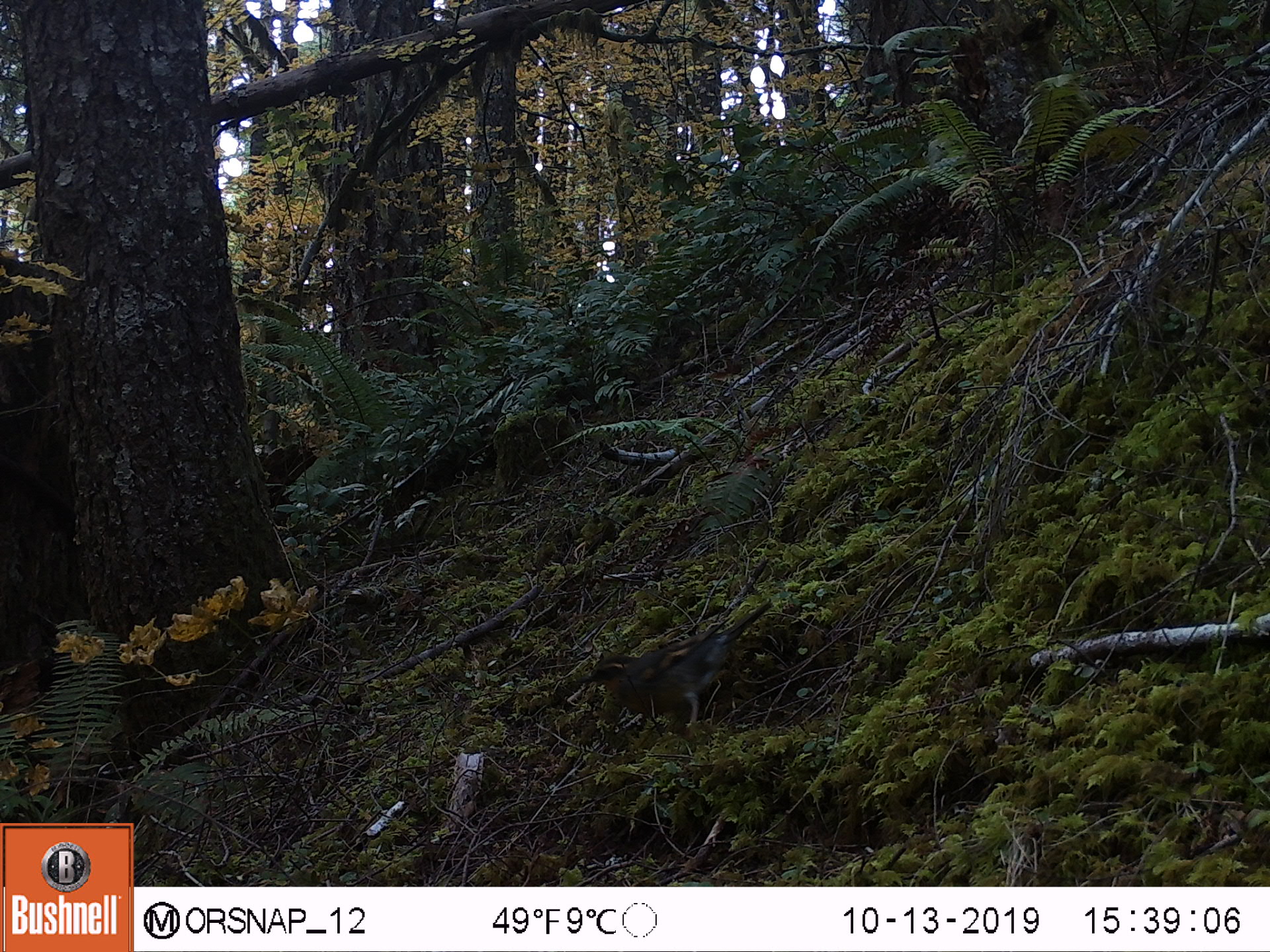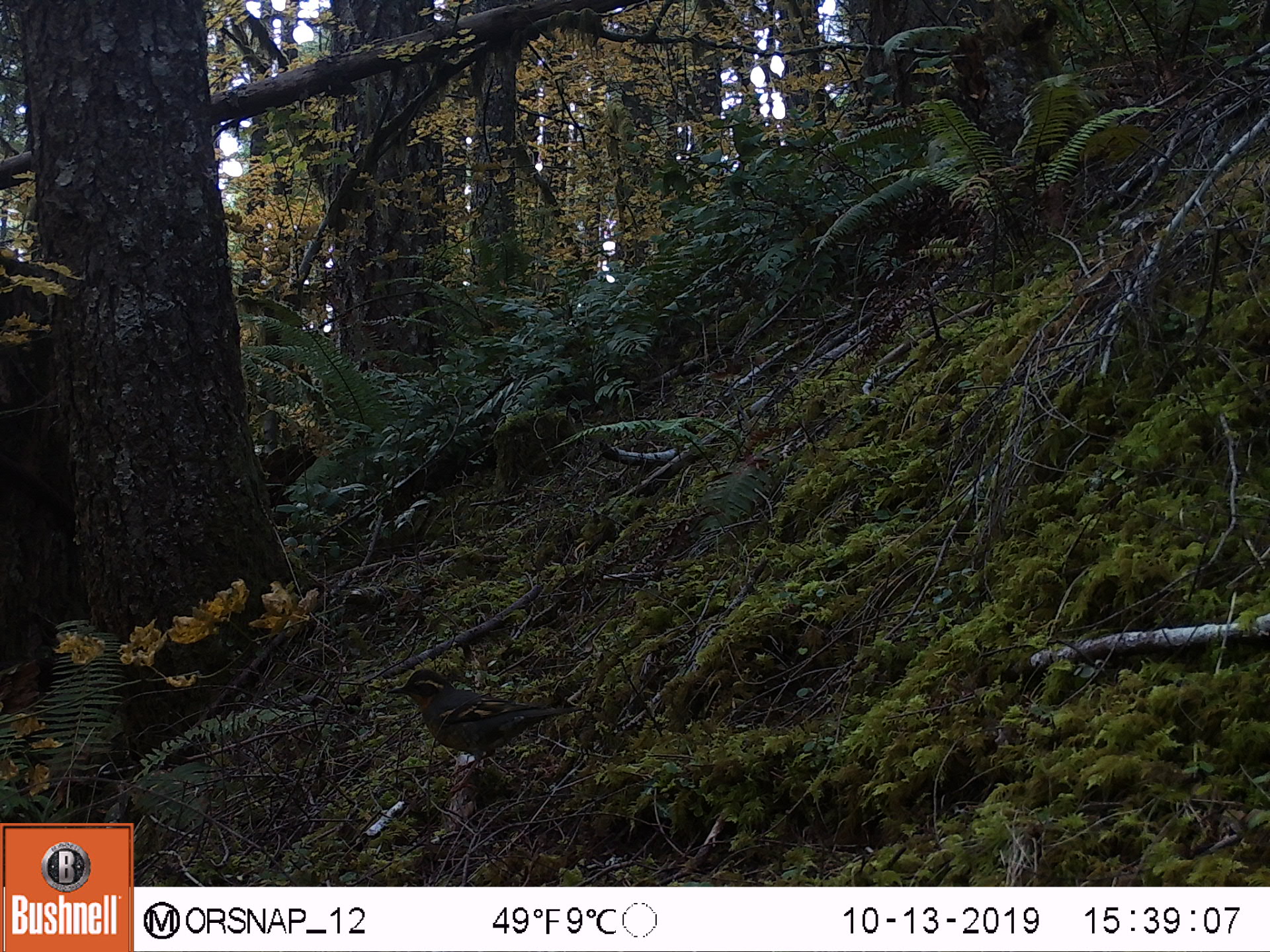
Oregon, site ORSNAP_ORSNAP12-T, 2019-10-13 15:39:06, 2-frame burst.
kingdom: Animalia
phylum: Chordata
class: Aves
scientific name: Aves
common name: bird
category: other bird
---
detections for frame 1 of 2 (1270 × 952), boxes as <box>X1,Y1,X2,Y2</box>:
other bird: <box>574,593,782,751</box>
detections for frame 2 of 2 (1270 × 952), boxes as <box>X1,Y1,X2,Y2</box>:
other bird: <box>377,646,602,792</box>